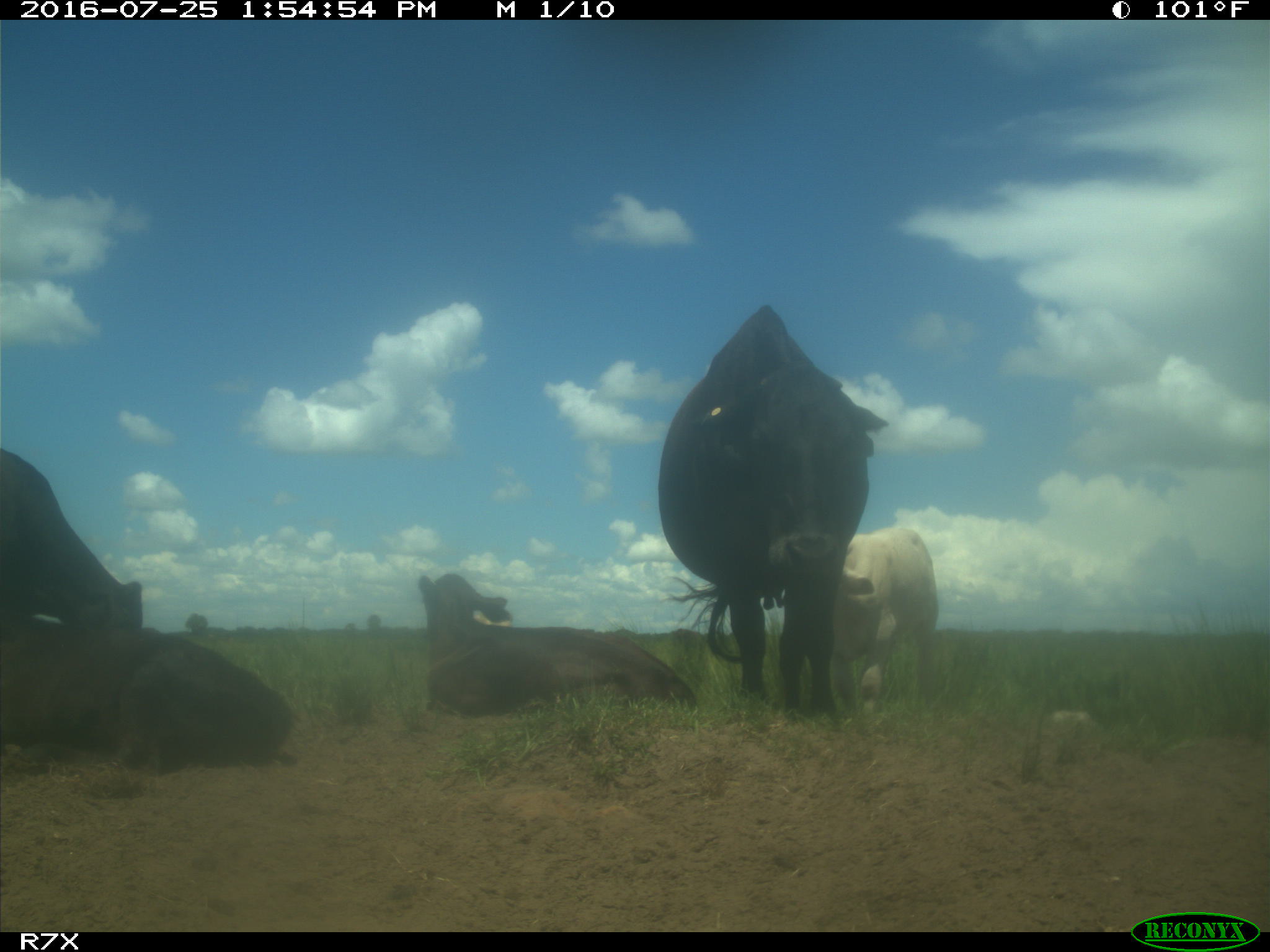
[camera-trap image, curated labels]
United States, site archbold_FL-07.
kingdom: Animalia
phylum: Chordata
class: Mammalia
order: Artiodactyla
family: Bovidae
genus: Bos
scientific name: Bos taurus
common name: domestic cow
Bos taurus (domestic cow).